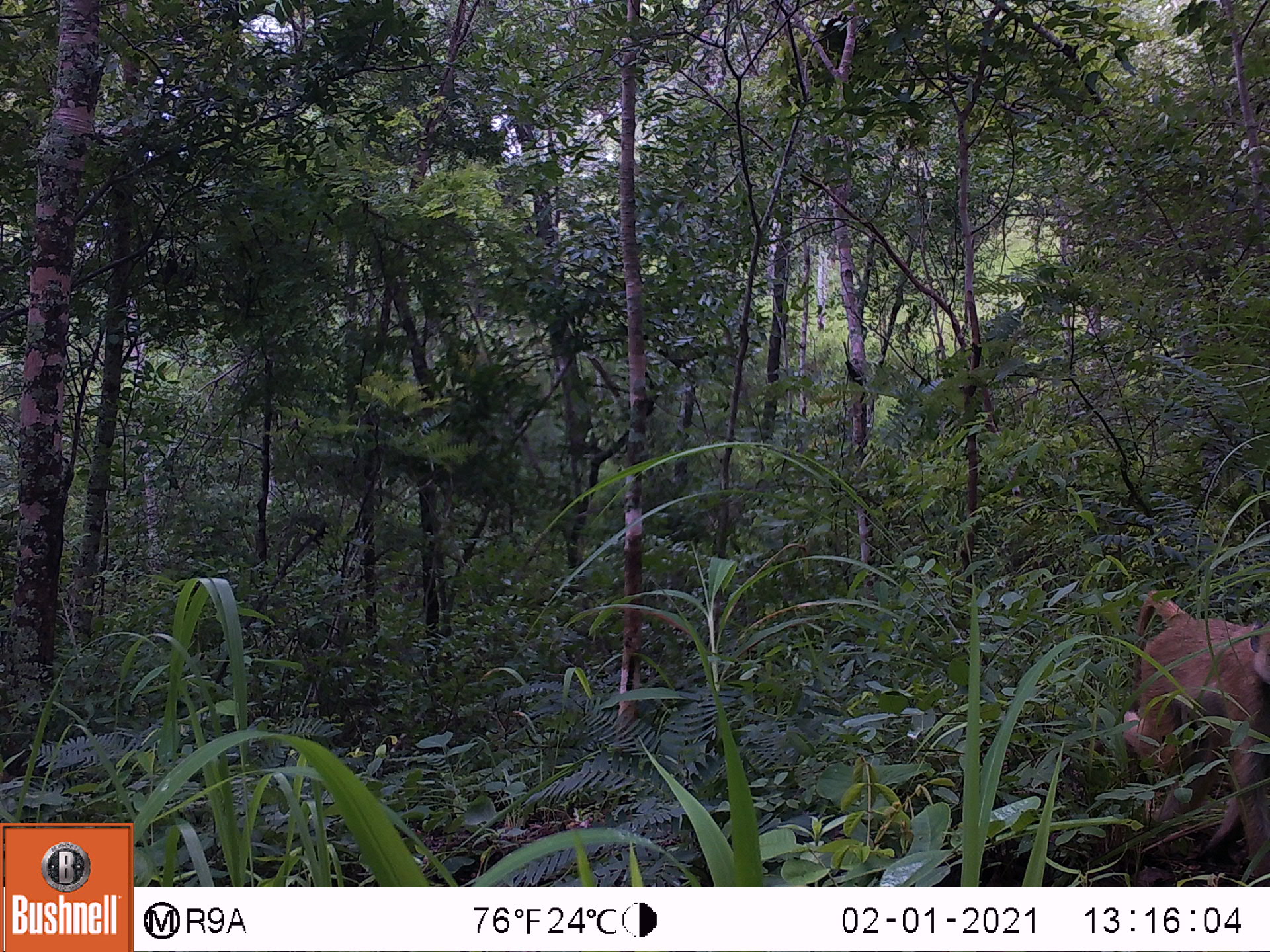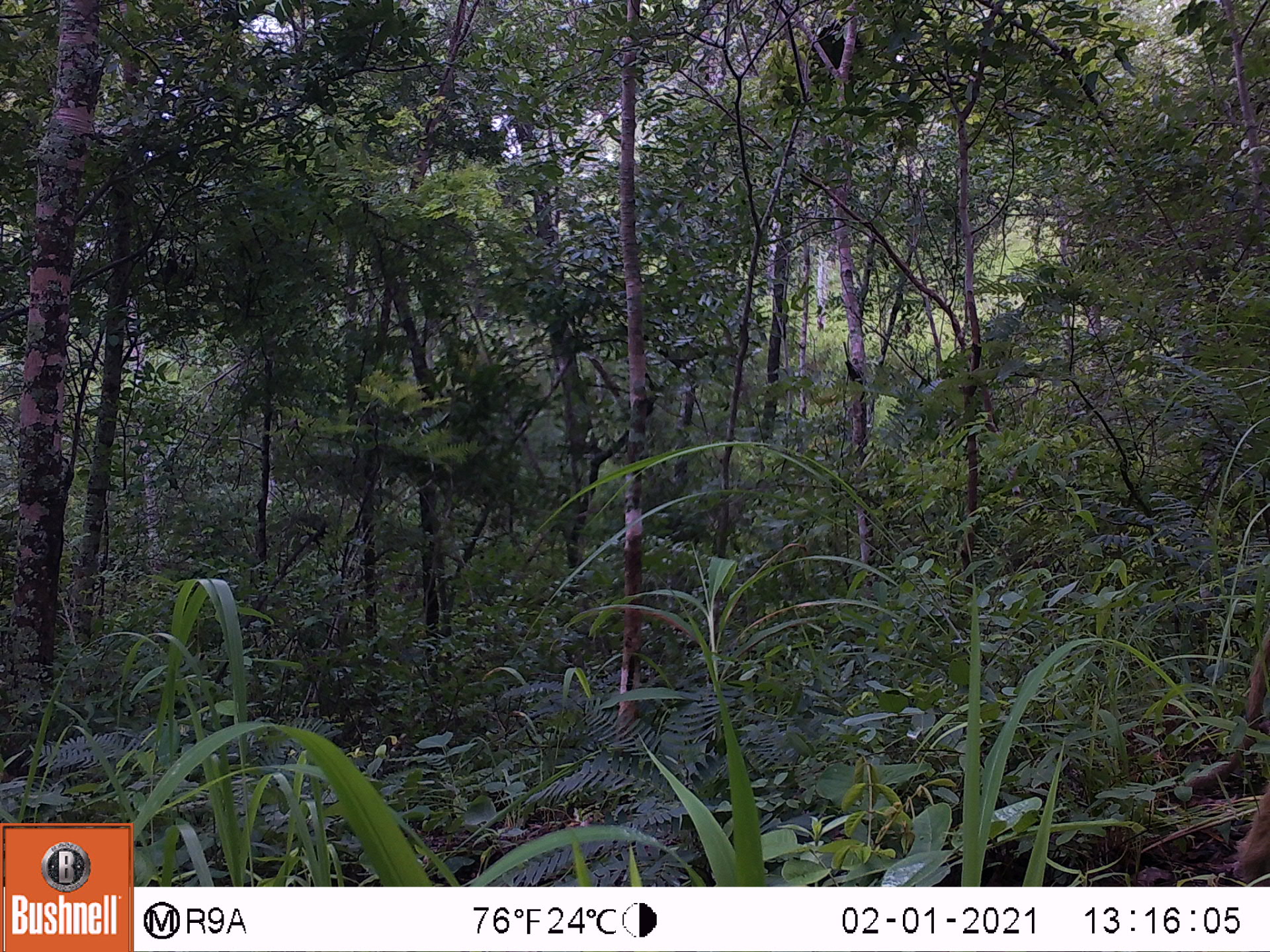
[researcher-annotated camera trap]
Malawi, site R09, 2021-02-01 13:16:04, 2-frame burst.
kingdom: Animalia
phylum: Chordata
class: Mammalia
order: Primates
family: Cercopithecidae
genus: Papio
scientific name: Papio cynocephalus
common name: yellow baboon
Yellow baboon (Papio cynocephalus), count 1.